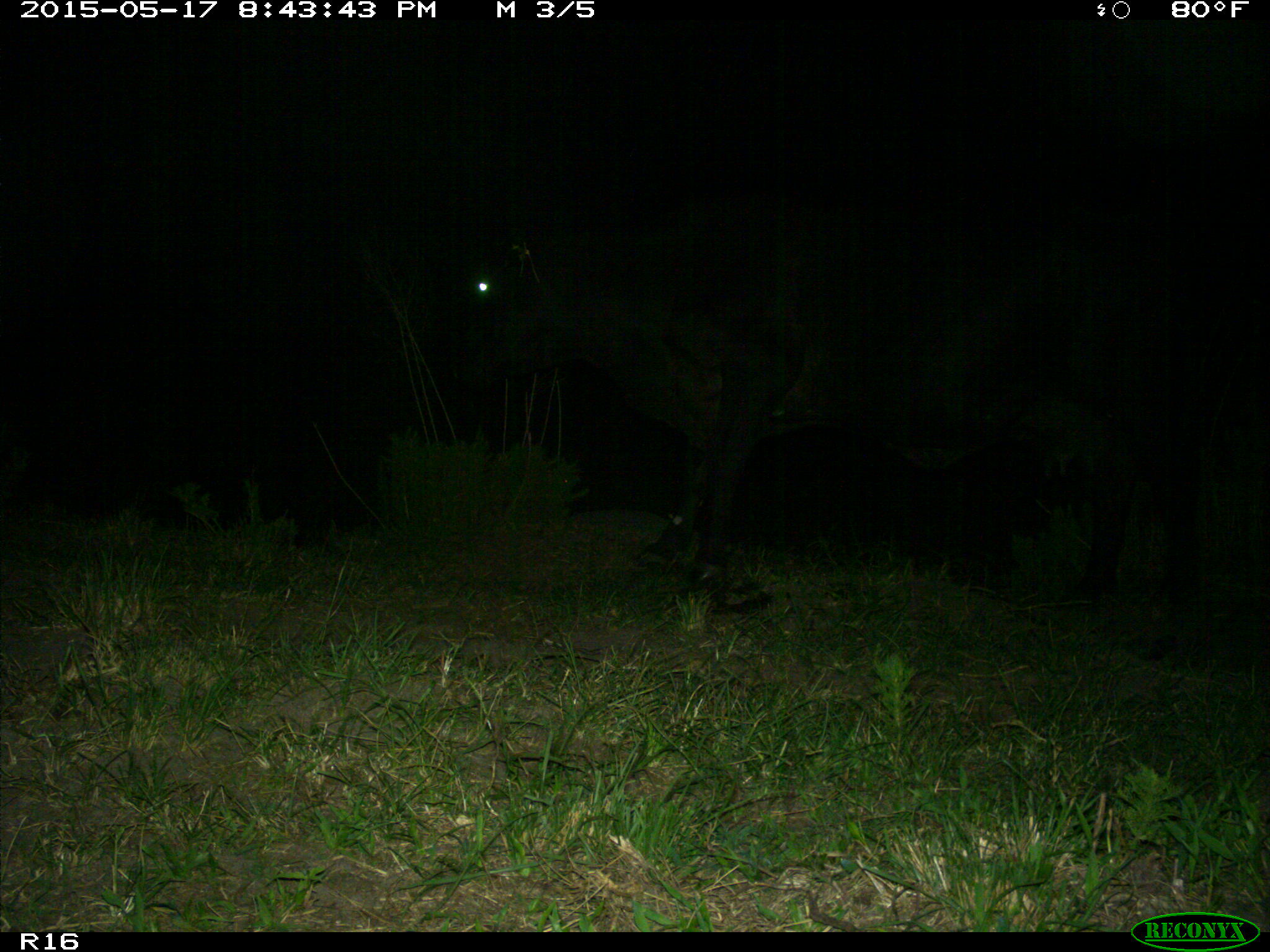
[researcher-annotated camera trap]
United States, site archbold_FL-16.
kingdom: Animalia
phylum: Chordata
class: Mammalia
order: Artiodactyla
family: Bovidae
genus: Bos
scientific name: Bos taurus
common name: domestic cow